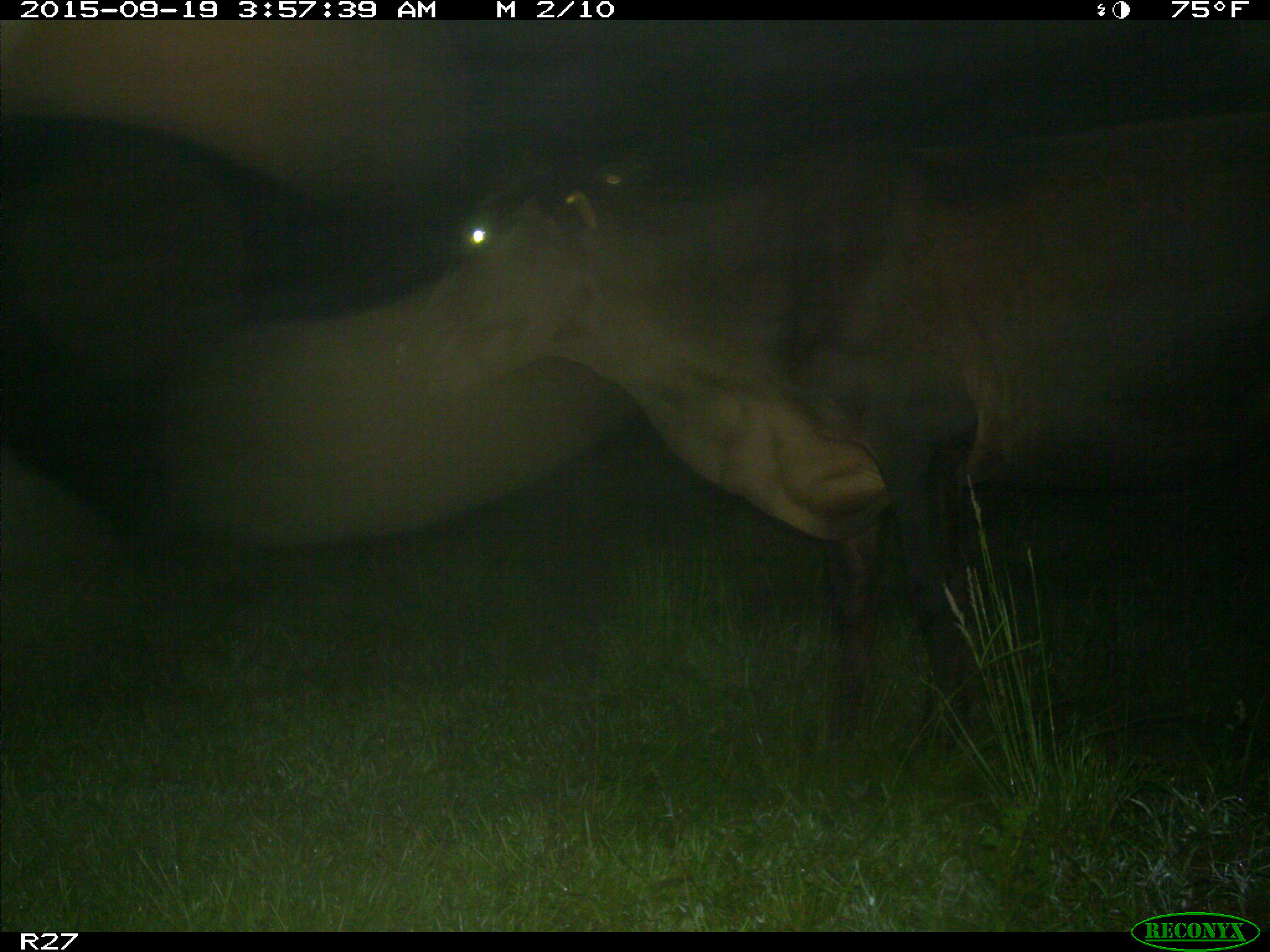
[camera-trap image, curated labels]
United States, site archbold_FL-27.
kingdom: Animalia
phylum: Chordata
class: Mammalia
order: Artiodactyla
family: Bovidae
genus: Bos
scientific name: Bos taurus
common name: domestic cow